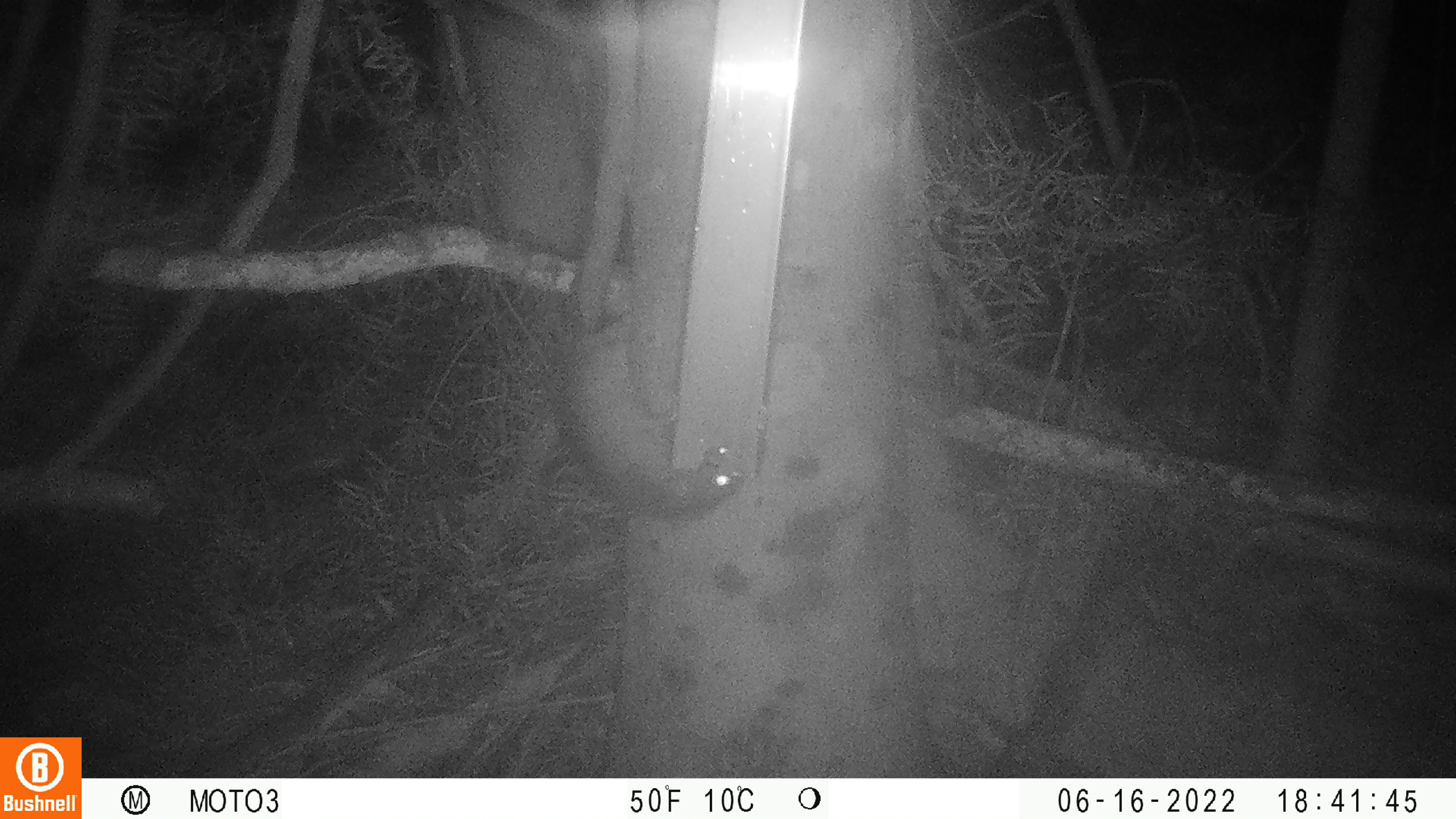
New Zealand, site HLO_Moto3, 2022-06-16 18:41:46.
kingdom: Animalia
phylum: Chordata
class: Mammalia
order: Rodentia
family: Muridae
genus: Rattus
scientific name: Rattus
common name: rat